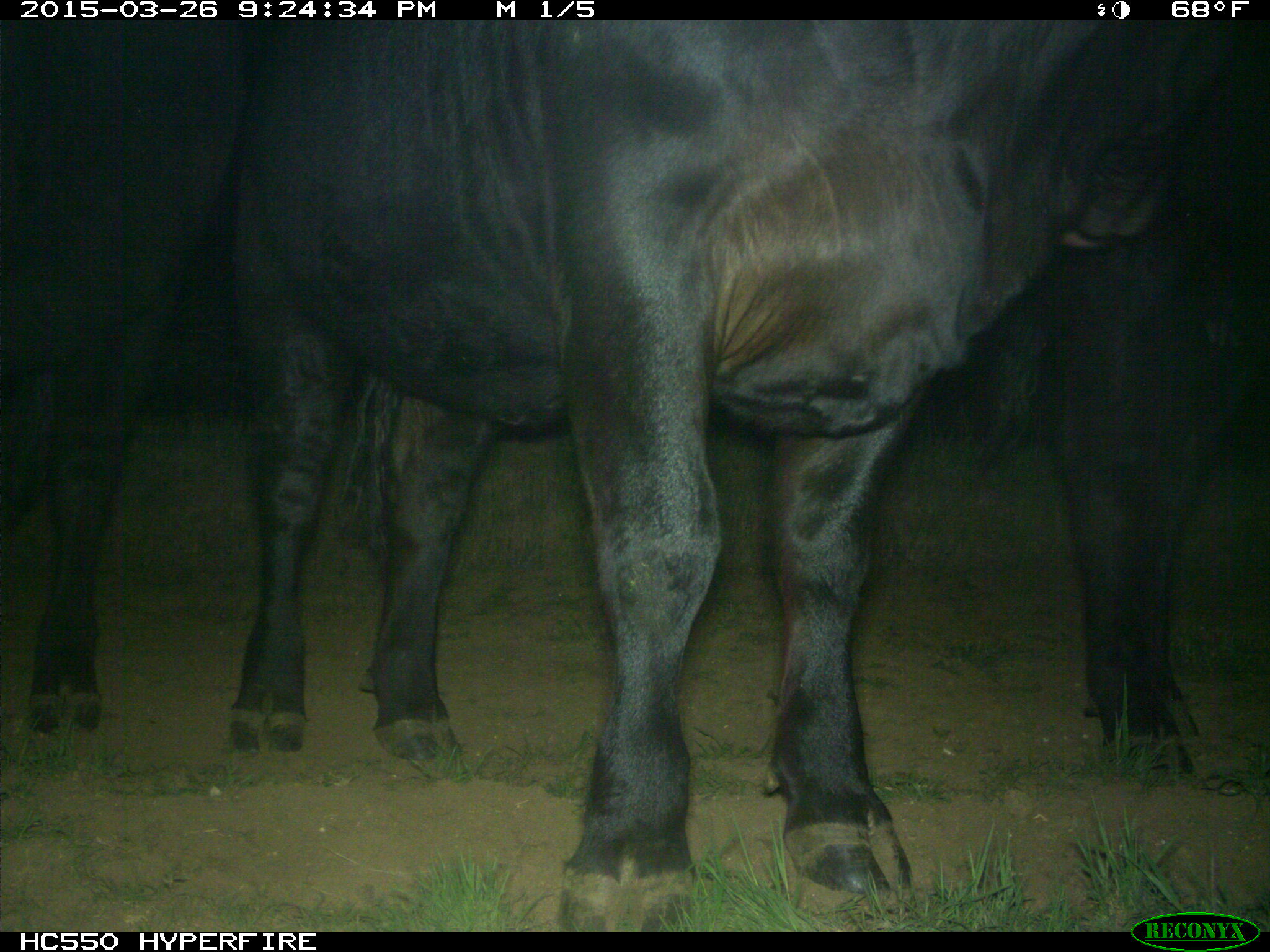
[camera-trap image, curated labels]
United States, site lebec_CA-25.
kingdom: Animalia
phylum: Chordata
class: Mammalia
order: Artiodactyla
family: Bovidae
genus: Bos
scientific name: Bos taurus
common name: domestic cow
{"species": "Bos taurus (domestic cow)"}